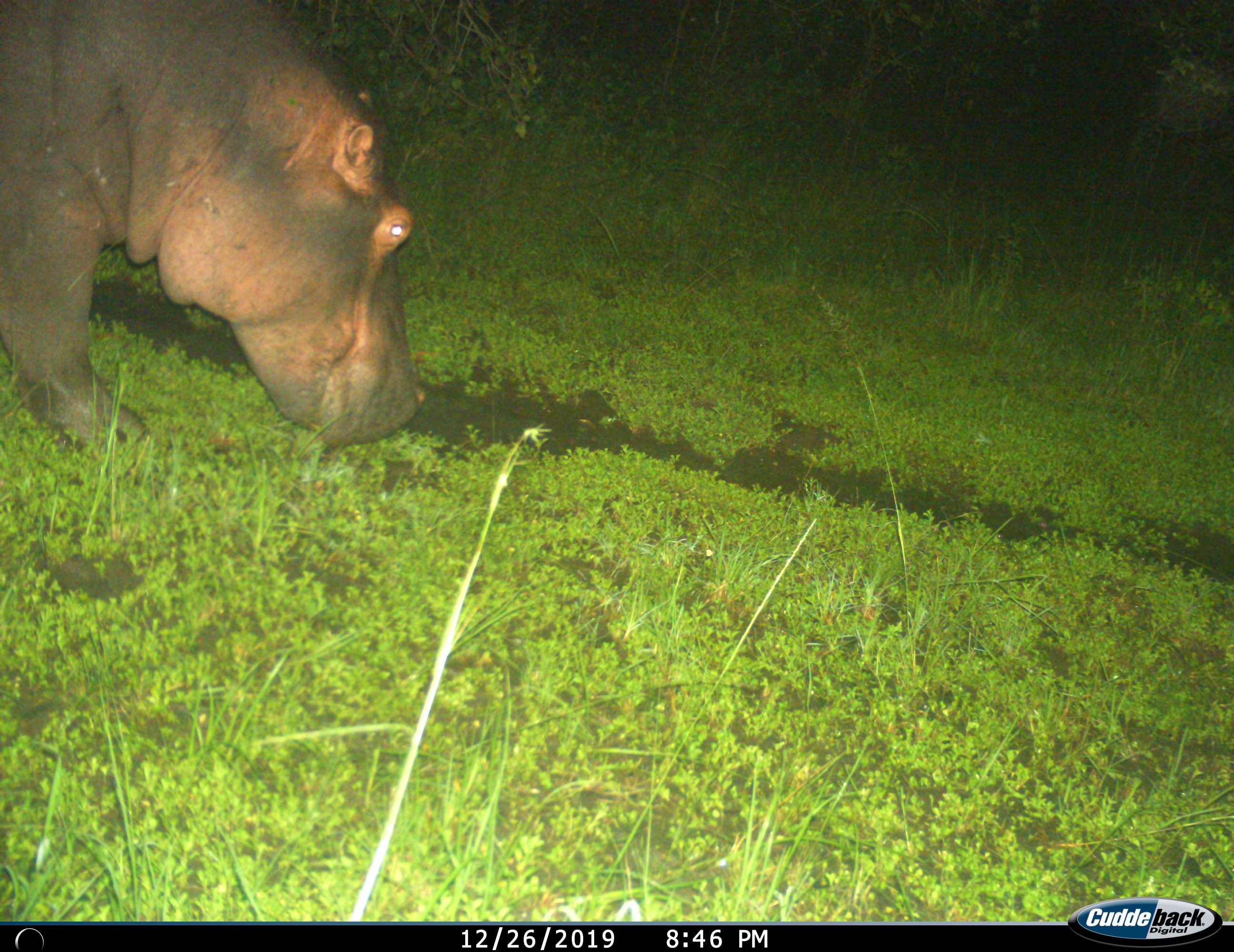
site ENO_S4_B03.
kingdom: Animalia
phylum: Chordata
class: Mammalia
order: Artiodactyla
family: Hippopotamidae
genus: Hippopotamus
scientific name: Hippopotamus amphibius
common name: hippopotamus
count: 1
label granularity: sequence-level